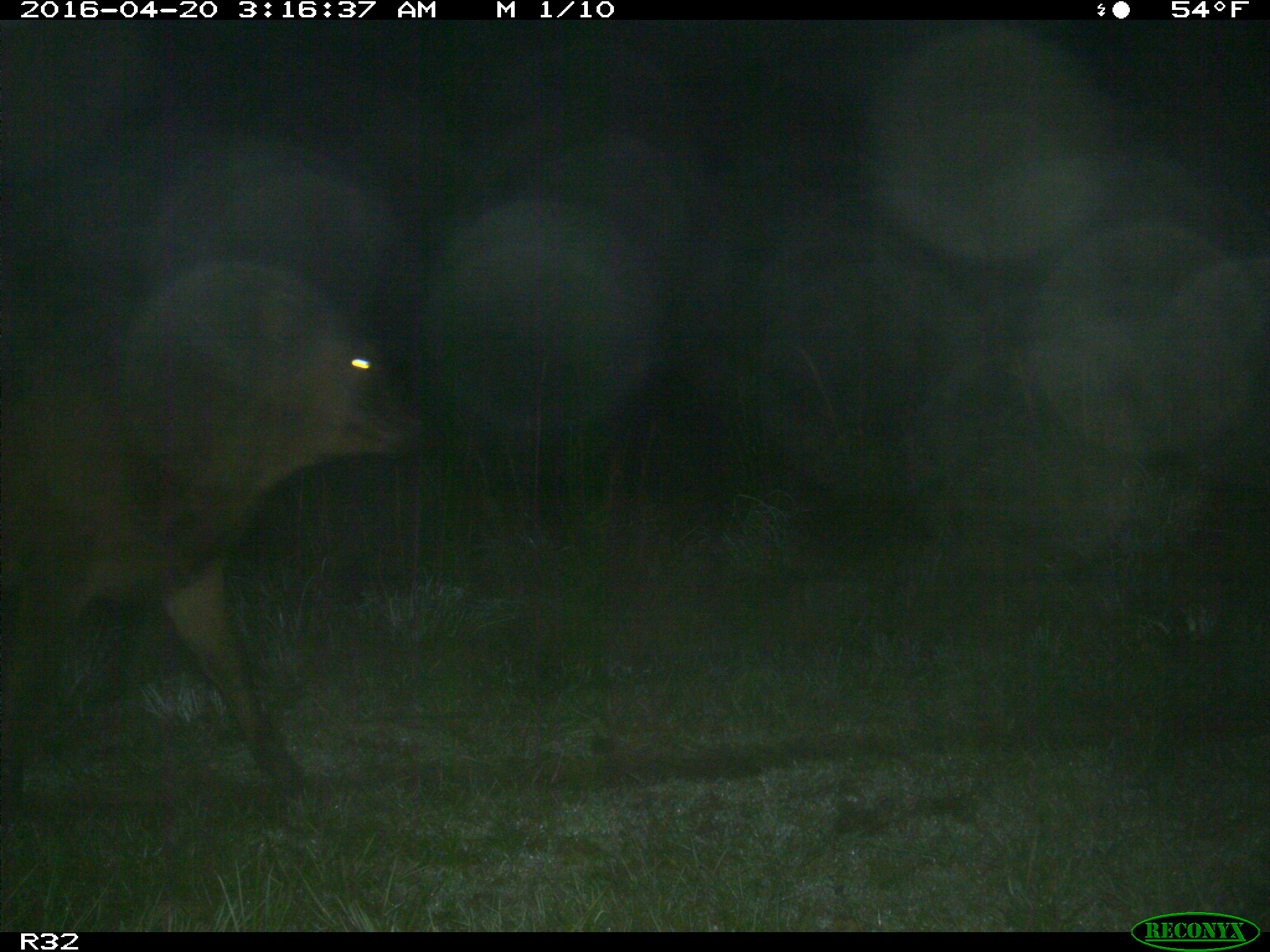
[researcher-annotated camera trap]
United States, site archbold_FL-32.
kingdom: Animalia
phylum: Chordata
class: Mammalia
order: Artiodactyla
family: Bovidae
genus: Bos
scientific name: Bos taurus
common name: domestic cow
Bos taurus (domestic cow).